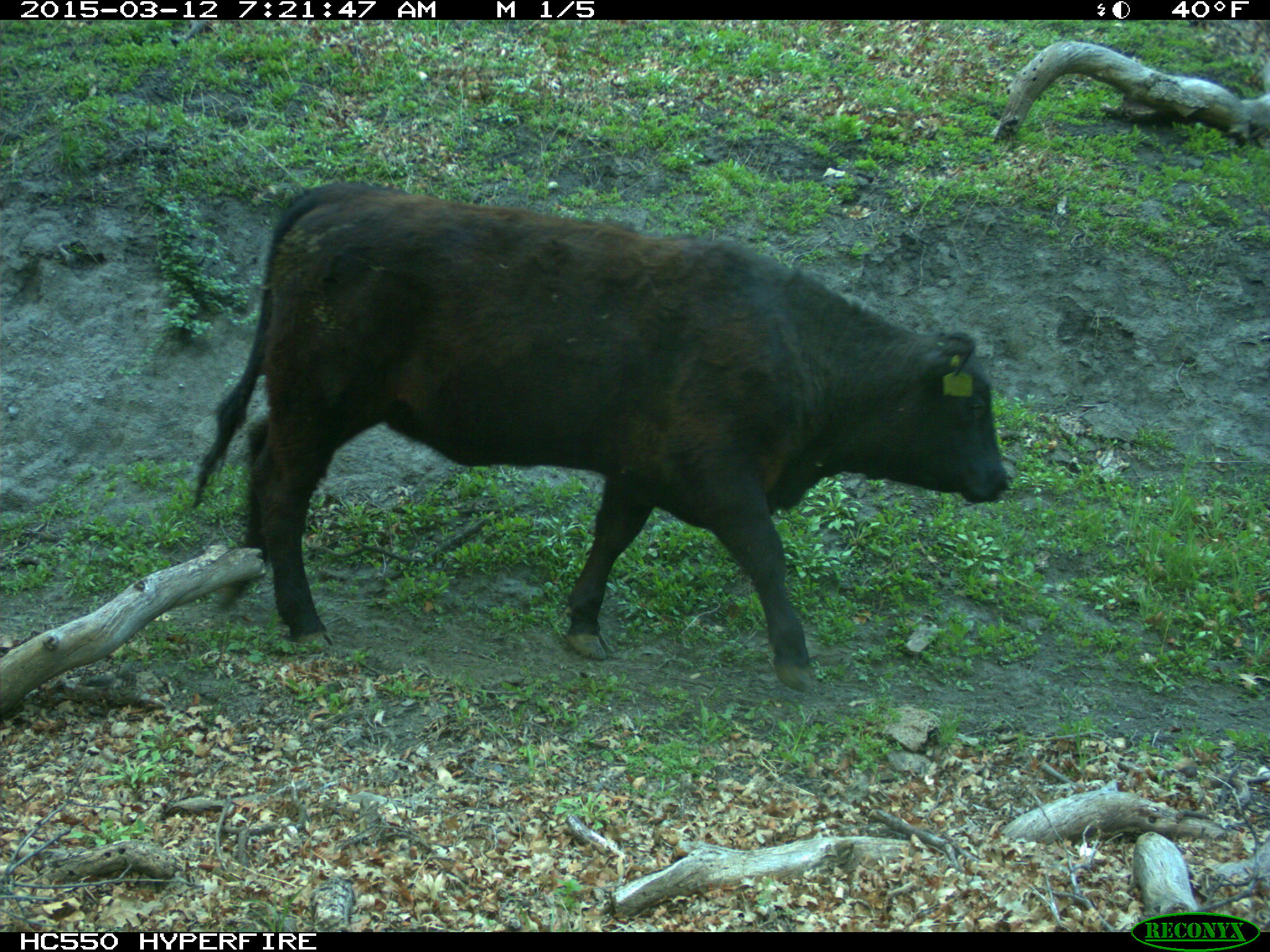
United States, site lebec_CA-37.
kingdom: Animalia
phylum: Chordata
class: Mammalia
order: Artiodactyla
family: Bovidae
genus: Bos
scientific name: Bos taurus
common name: domestic cow